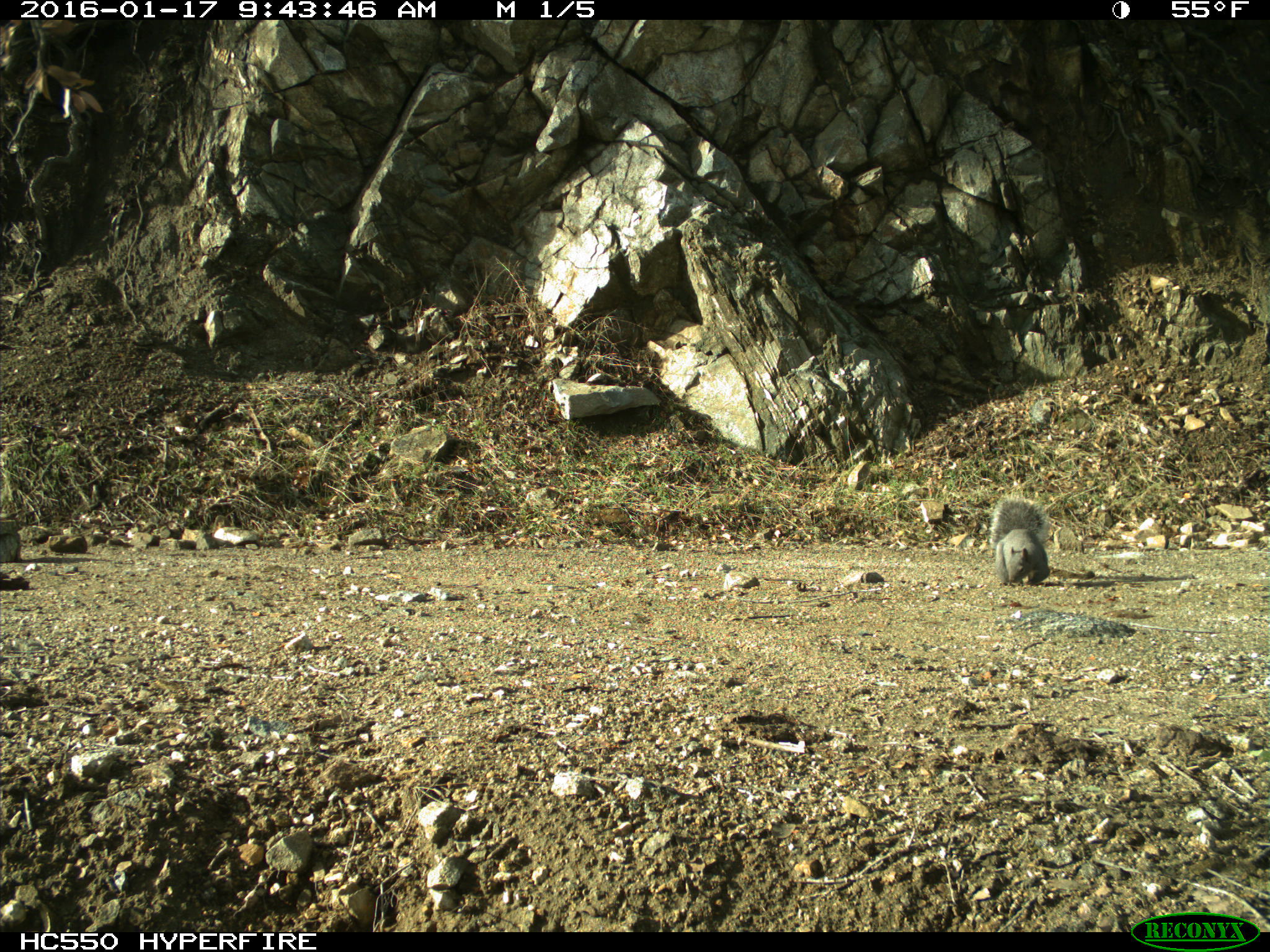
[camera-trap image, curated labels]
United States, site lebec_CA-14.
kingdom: Animalia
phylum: Chordata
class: Mammalia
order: Rodentia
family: Sciuridae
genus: Sciurus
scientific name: Sciurus carolinensis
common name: eastern gray squirrel